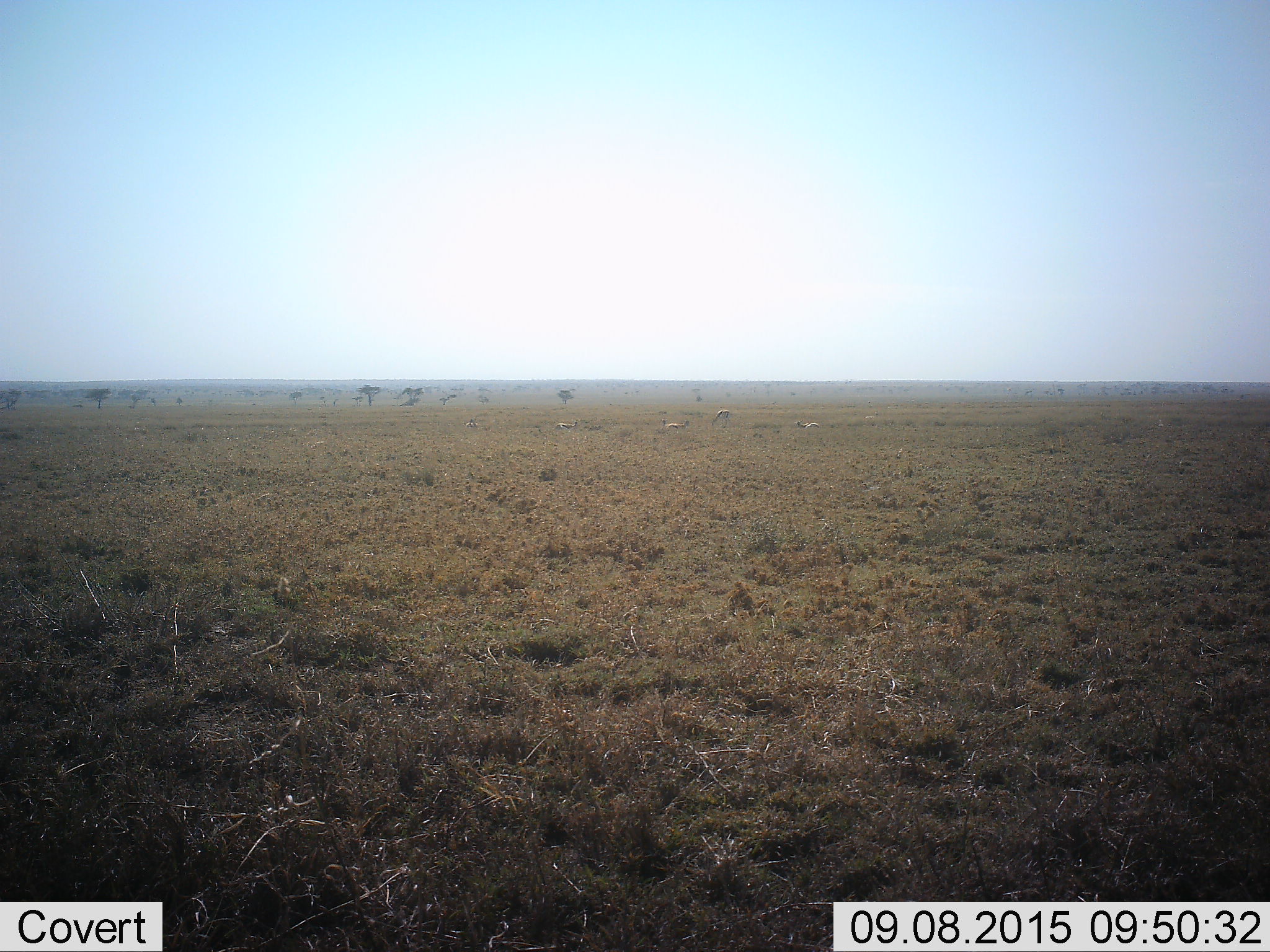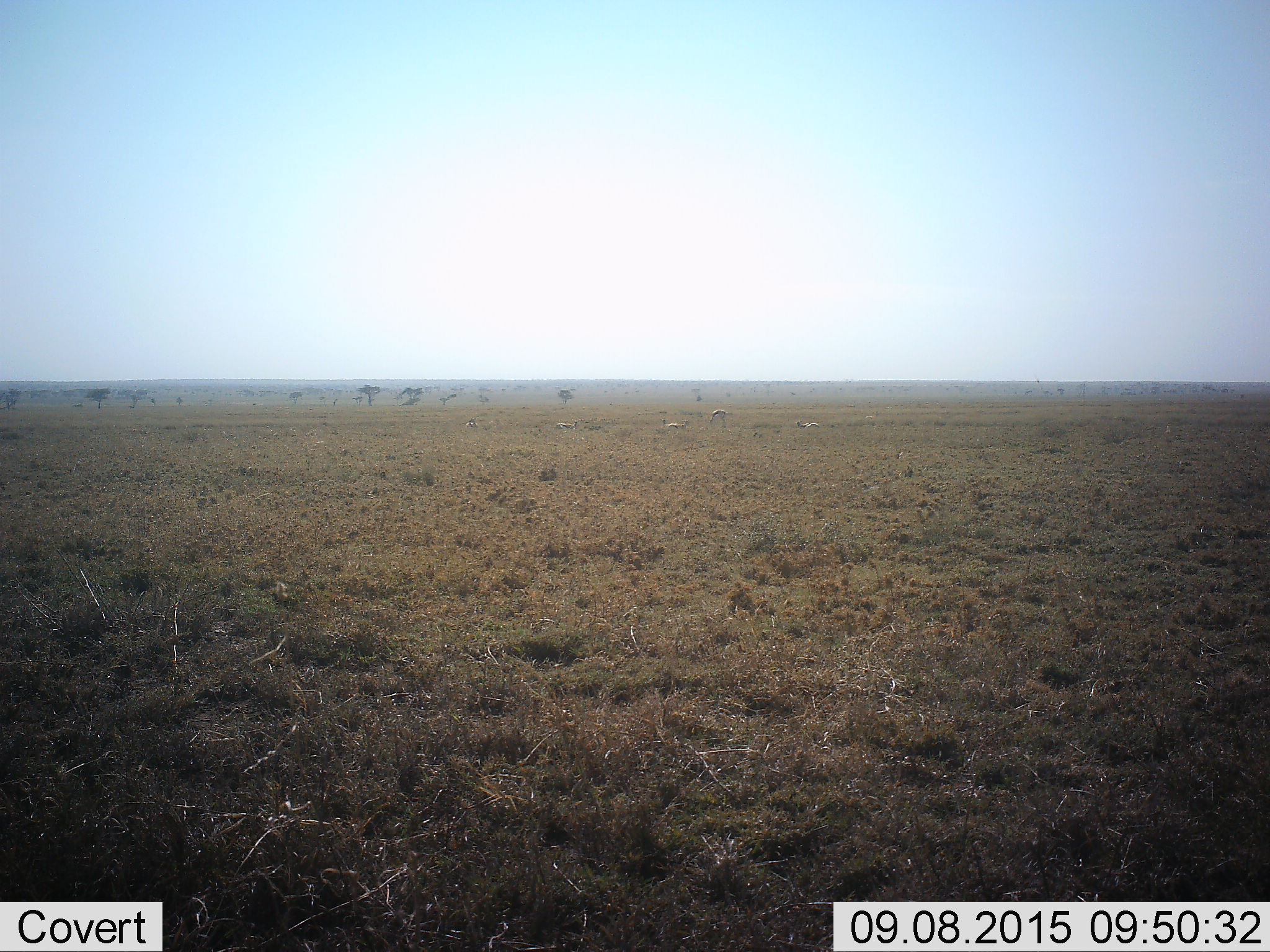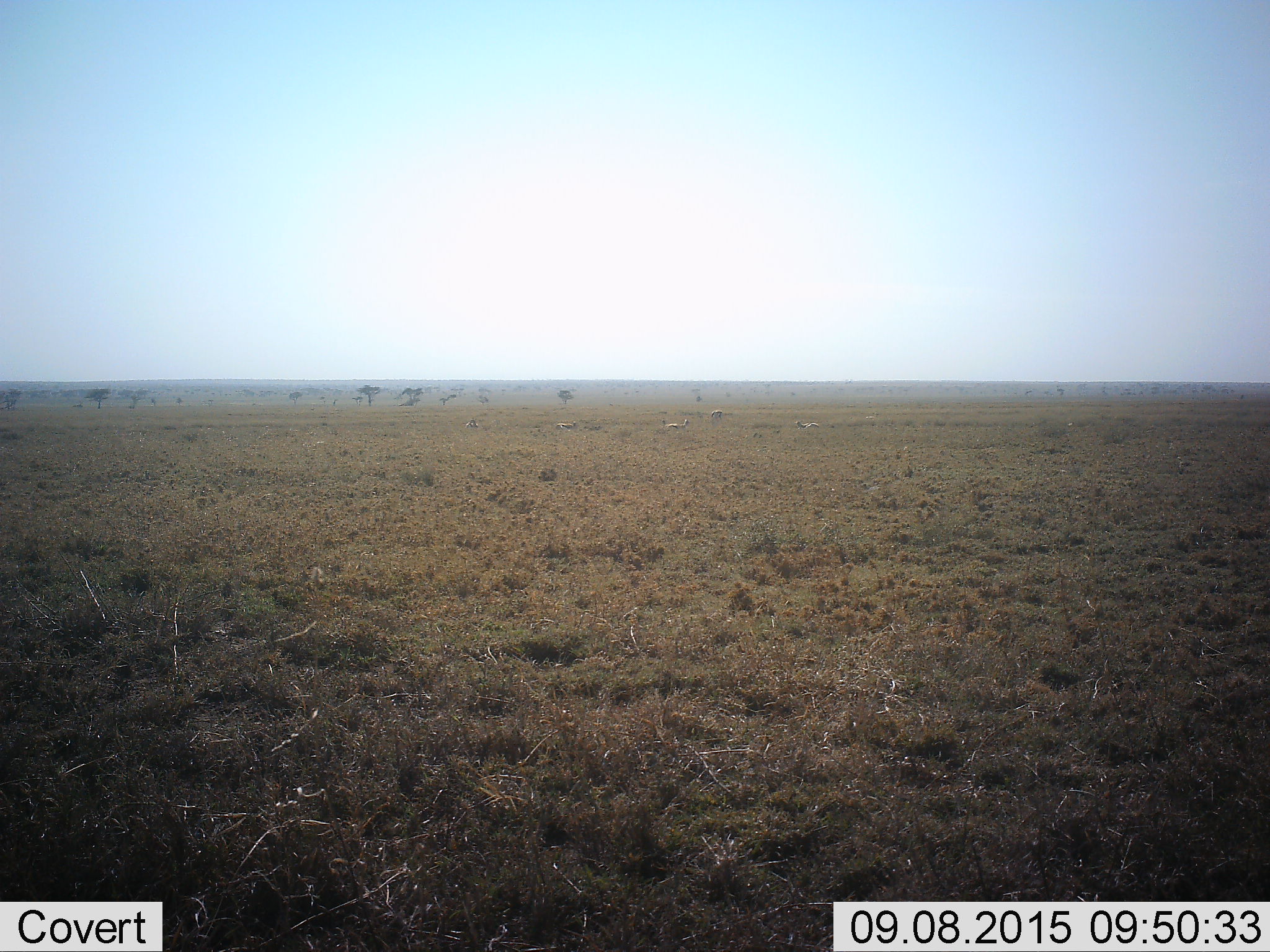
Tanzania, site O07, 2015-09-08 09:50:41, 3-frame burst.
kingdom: Animalia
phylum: Chordata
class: Mammalia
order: Artiodactyla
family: Bovidae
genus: Eudorcas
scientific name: Eudorcas thomsonii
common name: thomson's gazelle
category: gazellethomsons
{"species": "gazellethomsons (thomson's gazelle) (Eudorcas thomsonii)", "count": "5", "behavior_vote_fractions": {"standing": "25%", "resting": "100%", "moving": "0%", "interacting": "0%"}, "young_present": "0%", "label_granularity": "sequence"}